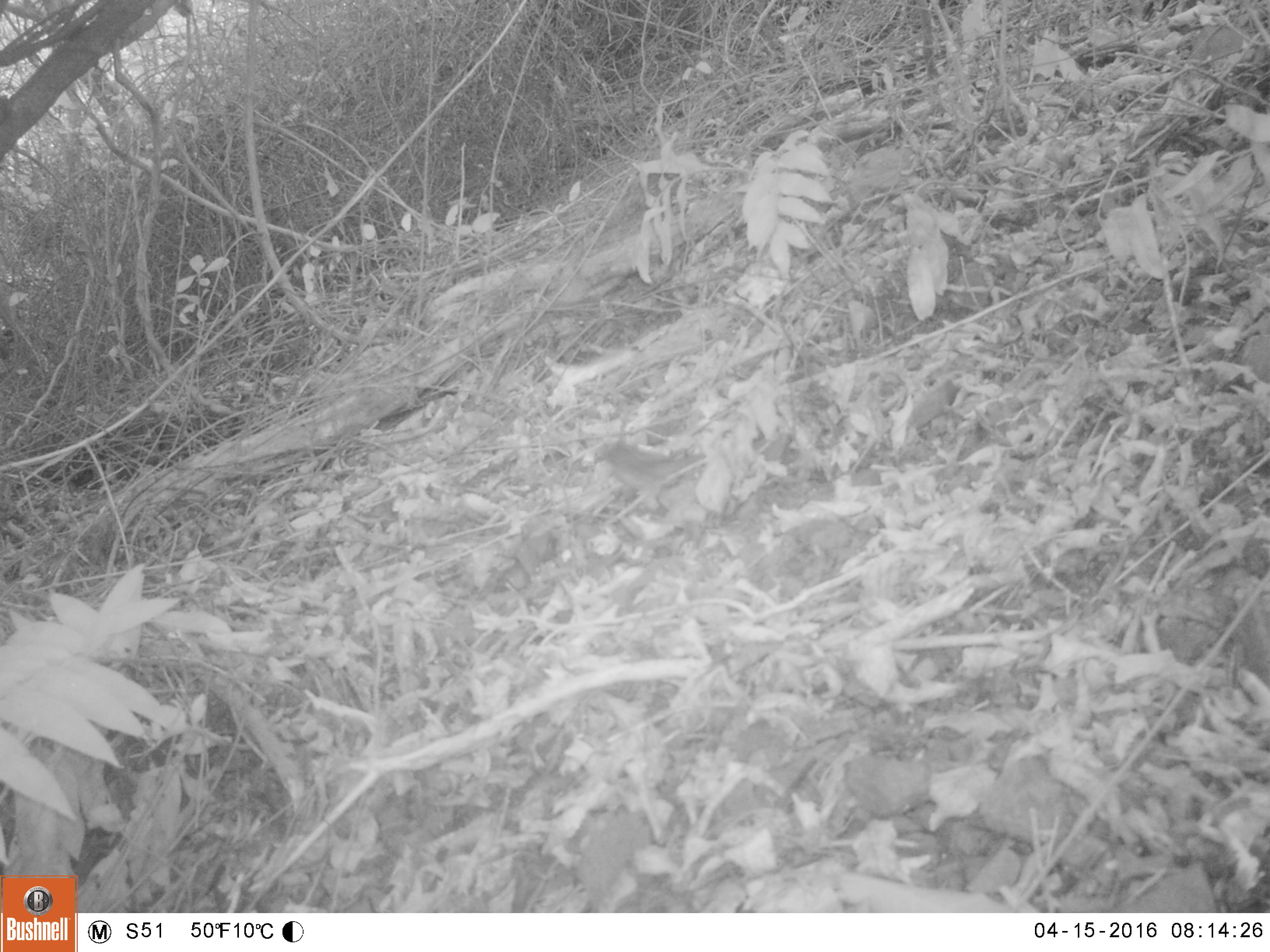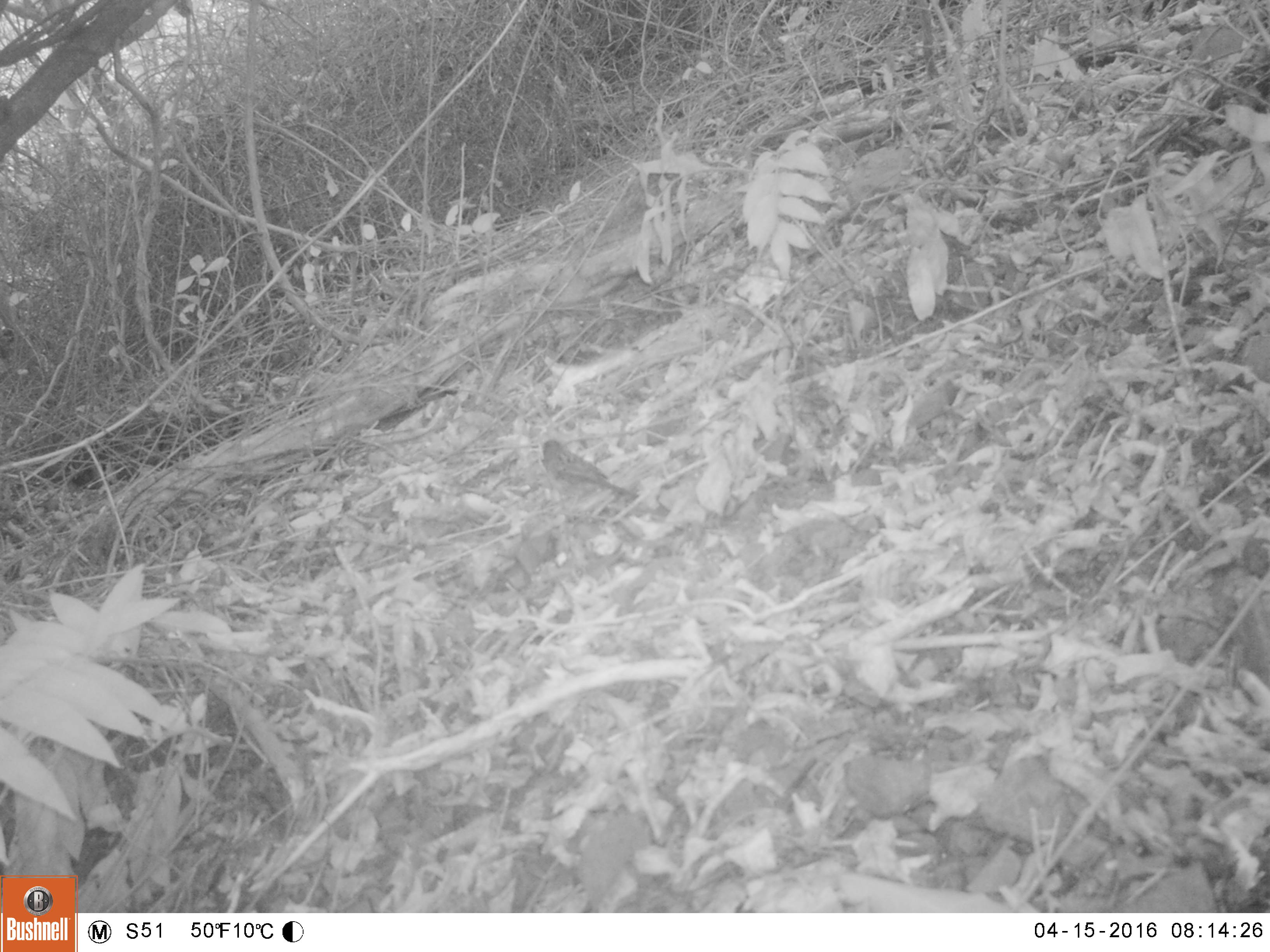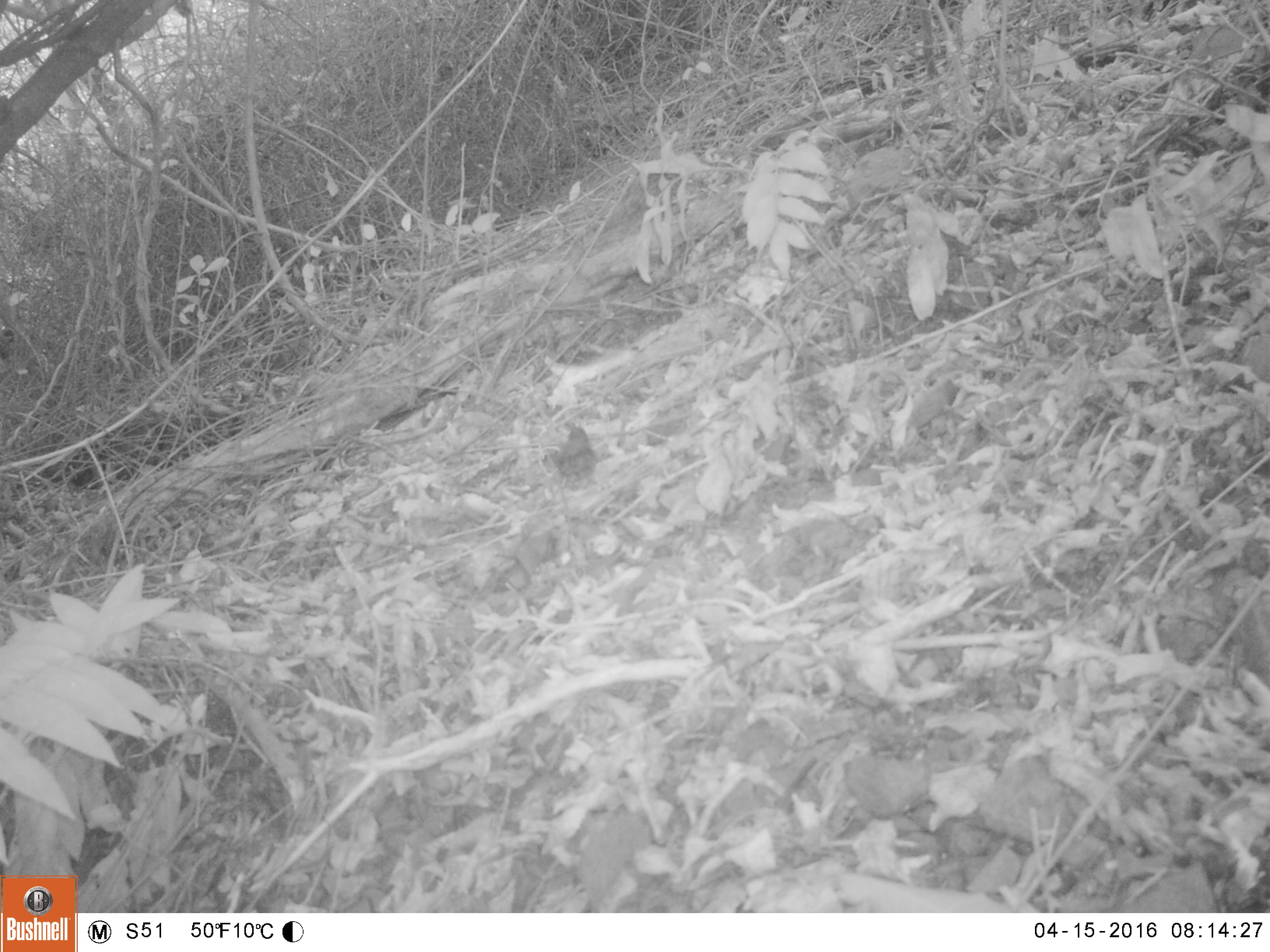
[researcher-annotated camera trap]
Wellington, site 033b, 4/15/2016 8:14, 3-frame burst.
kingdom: Animalia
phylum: Chordata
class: Aves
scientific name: Aves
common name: bird